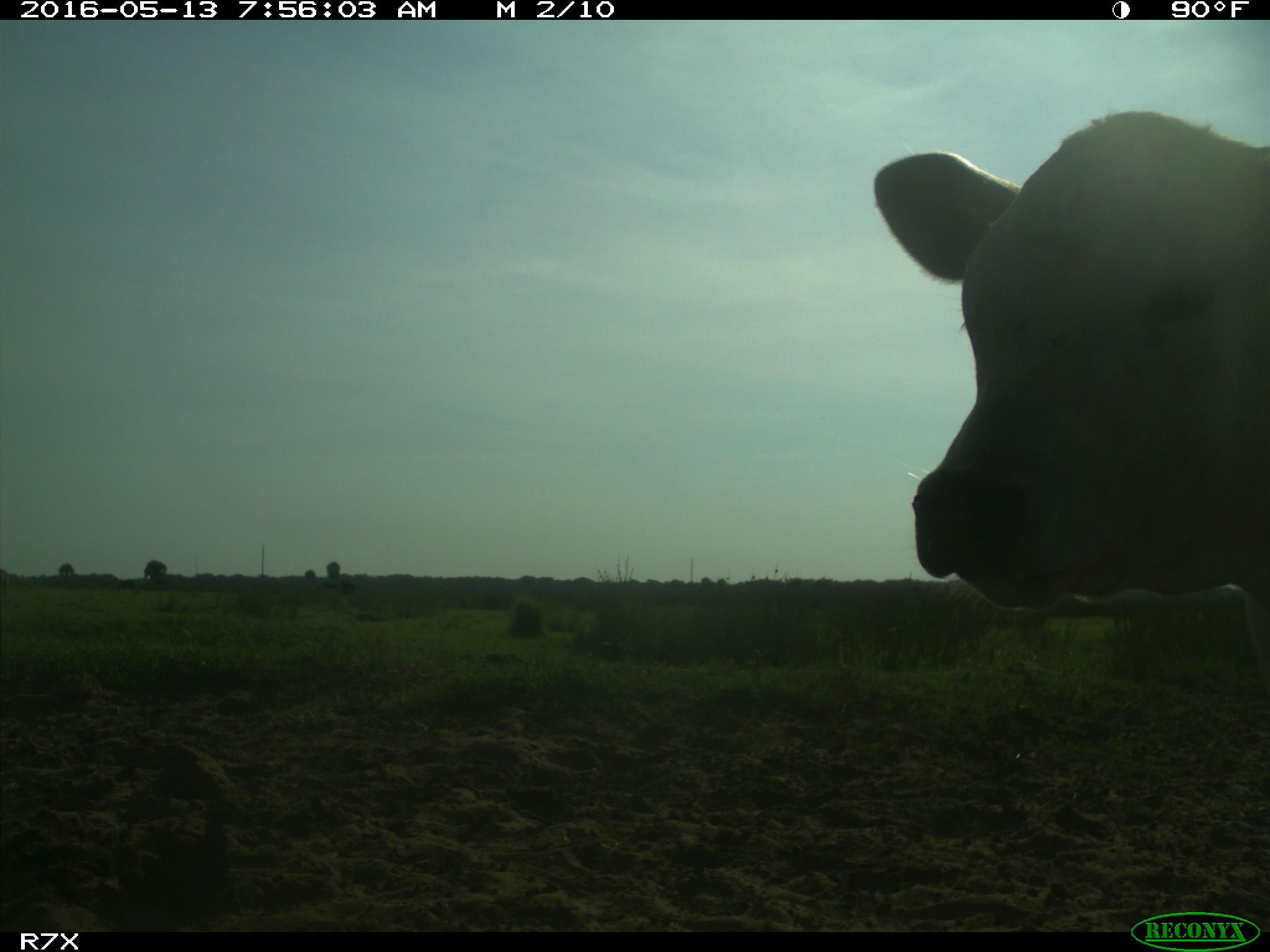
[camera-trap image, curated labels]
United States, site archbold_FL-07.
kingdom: Animalia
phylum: Chordata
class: Mammalia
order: Artiodactyla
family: Bovidae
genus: Bos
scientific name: Bos taurus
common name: domestic cow